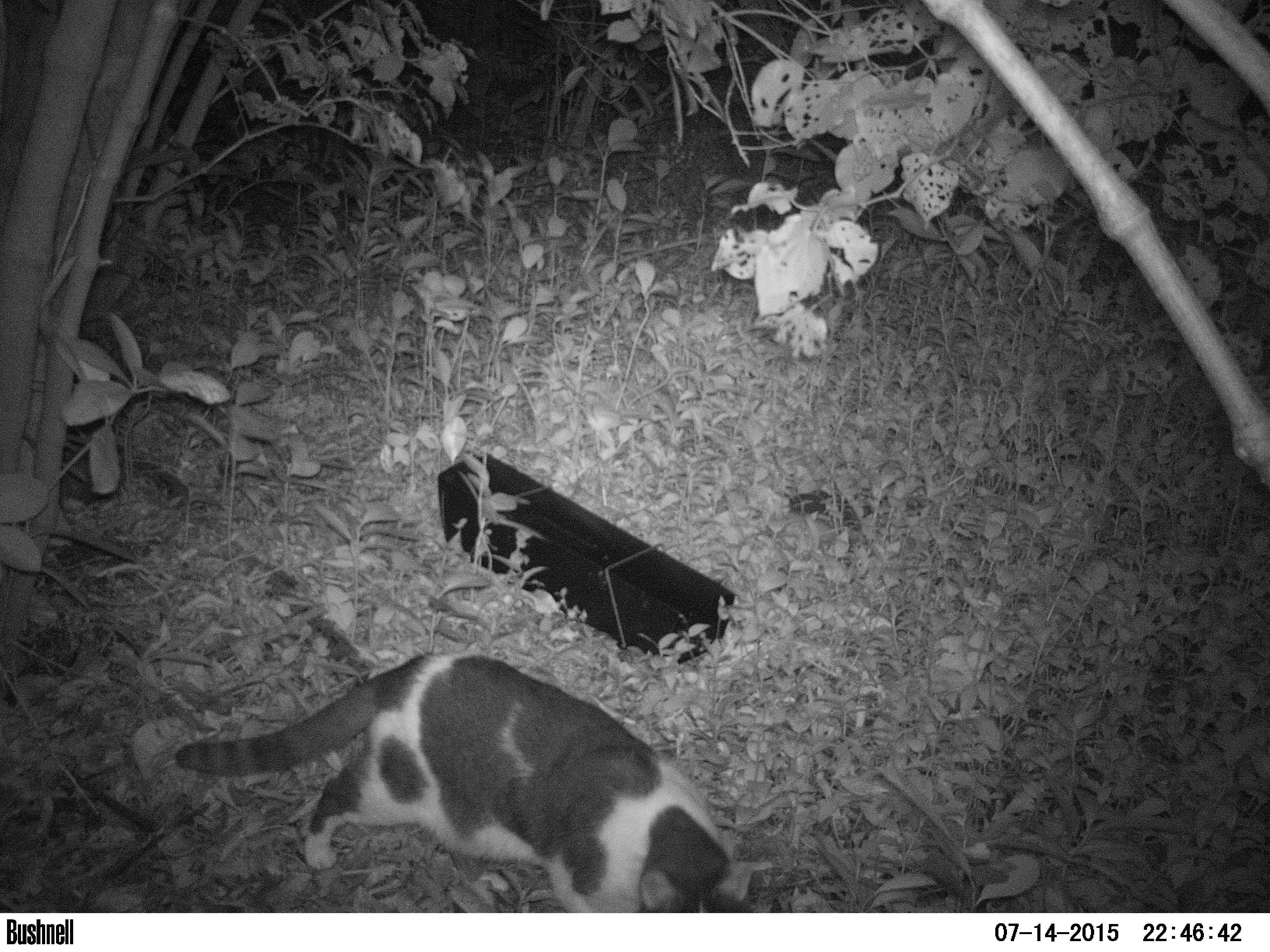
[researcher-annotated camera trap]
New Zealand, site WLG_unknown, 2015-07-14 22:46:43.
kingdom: Animalia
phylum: Chordata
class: Mammalia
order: Carnivora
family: Felidae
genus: Felis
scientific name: Felis catus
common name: domestic cat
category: cat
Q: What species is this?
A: Cat (domestic cat) (Felis catus).